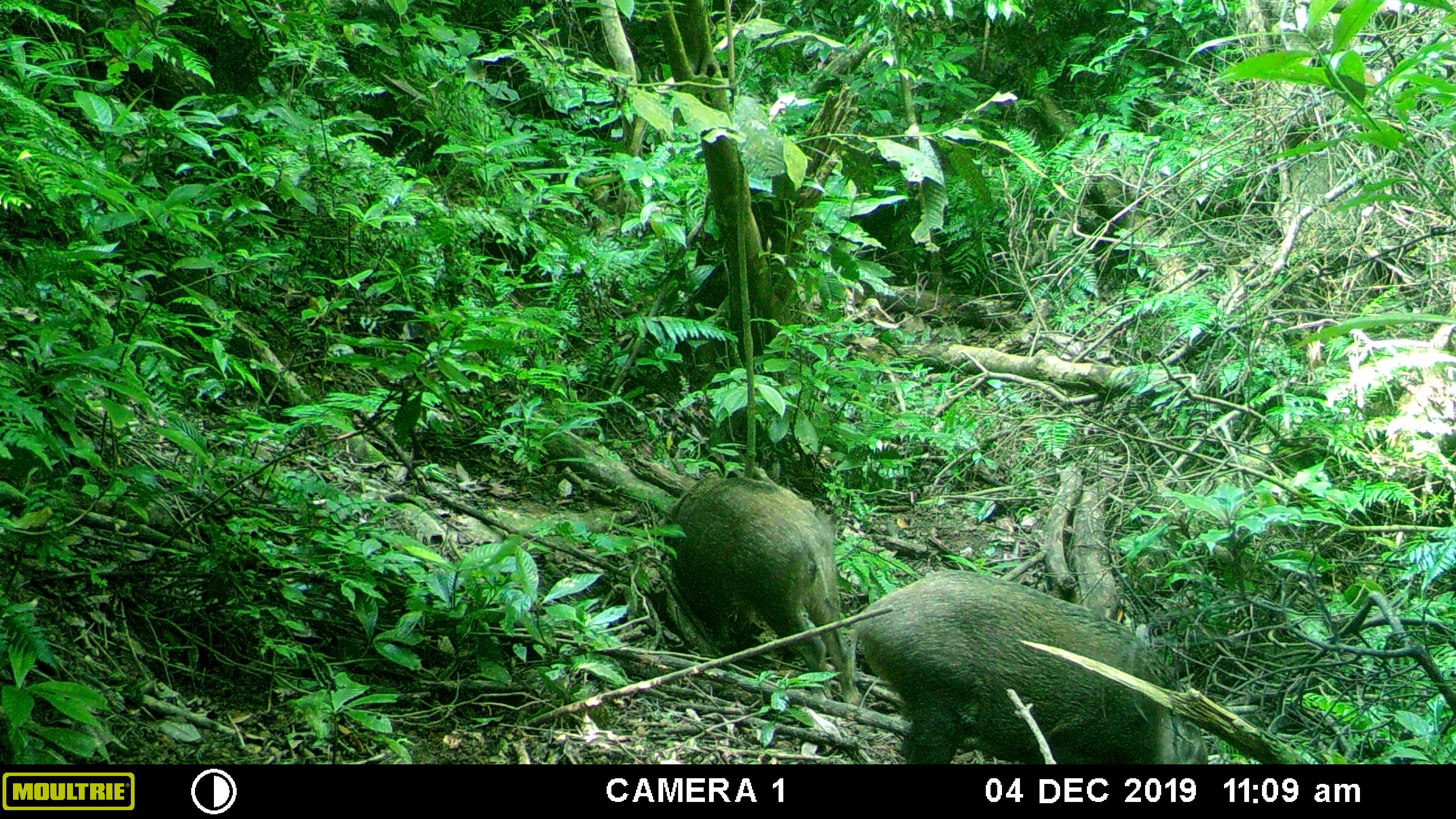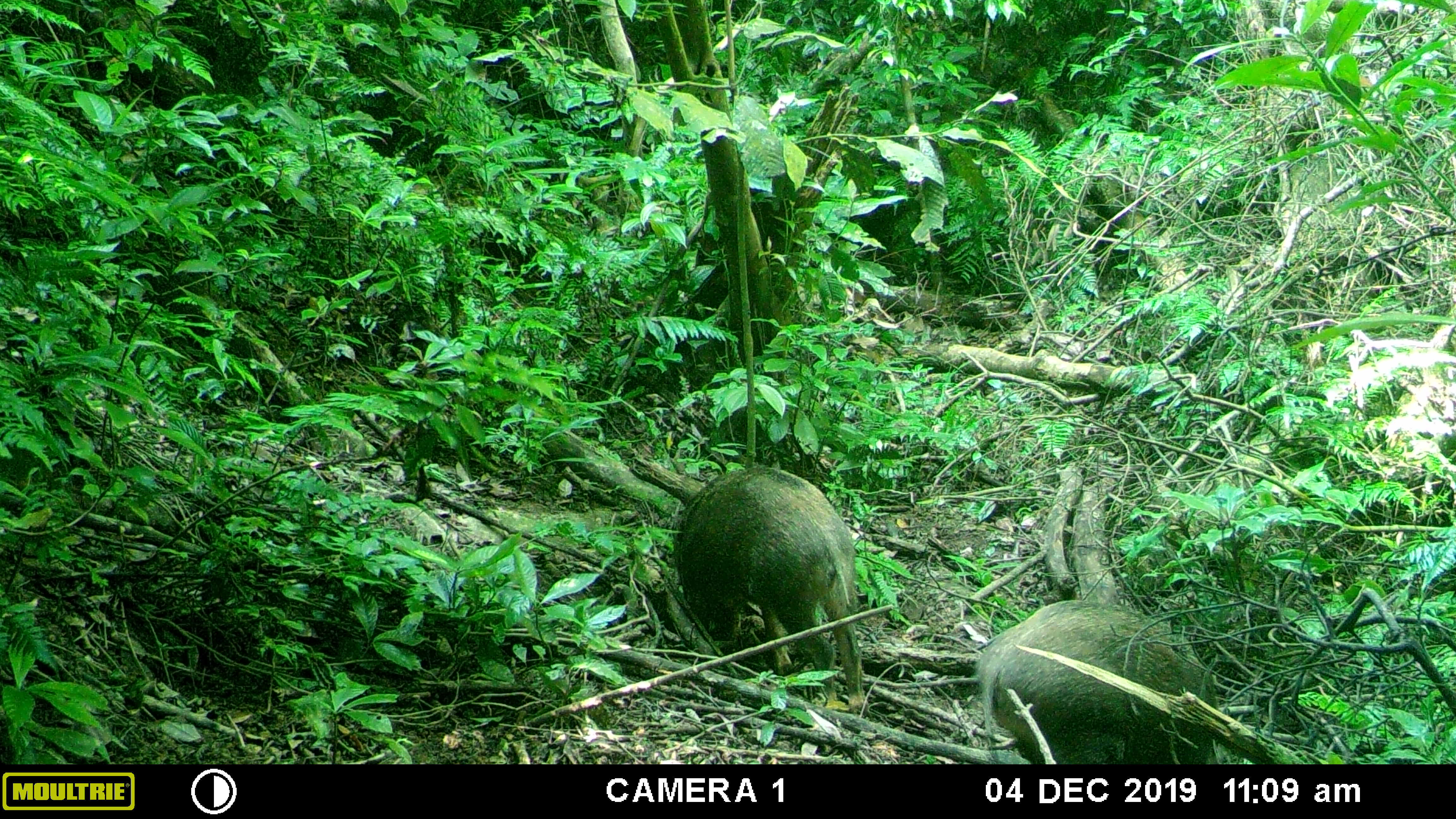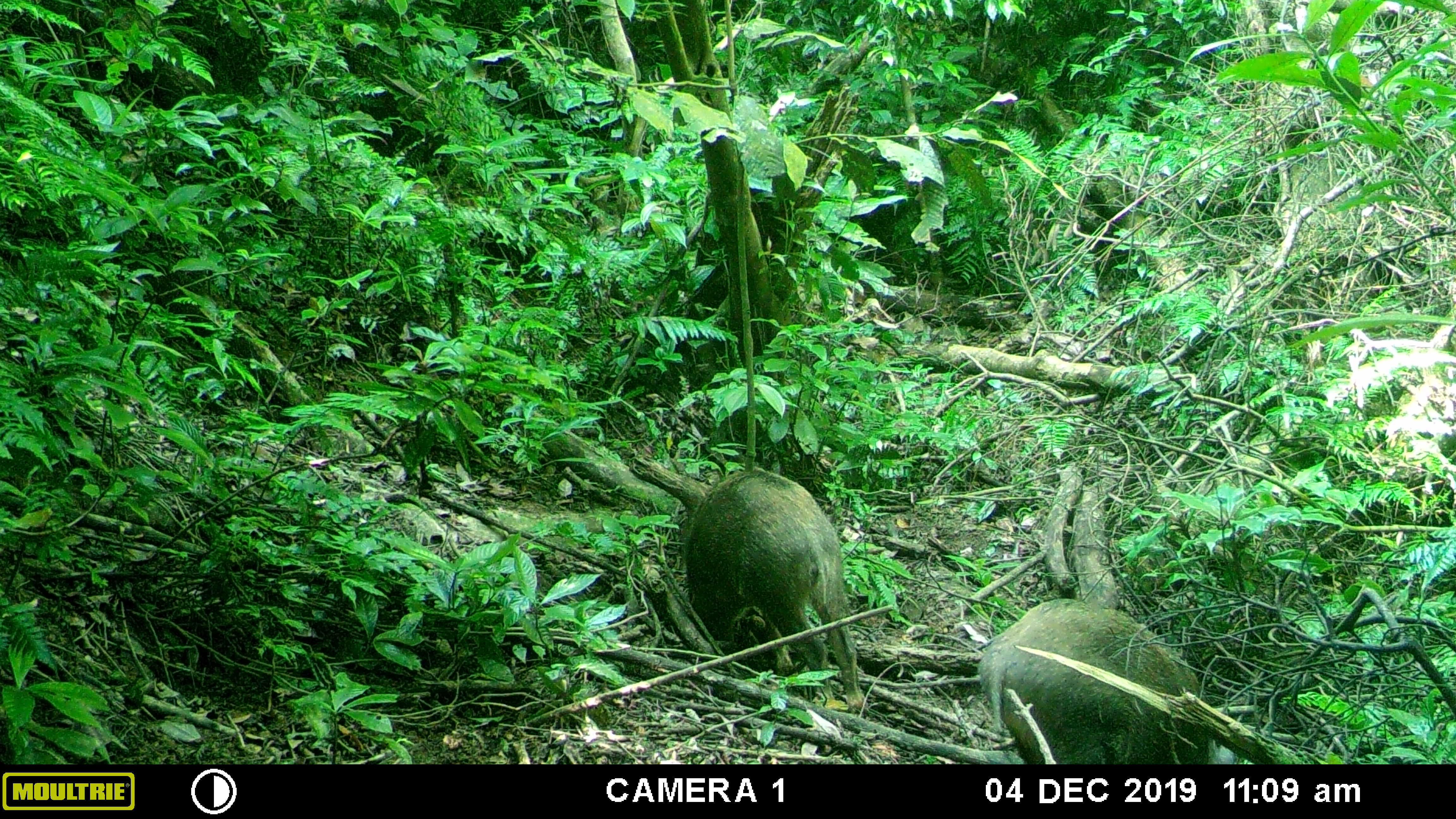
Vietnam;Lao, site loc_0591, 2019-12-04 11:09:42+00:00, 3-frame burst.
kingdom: Animalia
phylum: Chordata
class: Mammalia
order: Artiodactyla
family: Suidae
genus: Sus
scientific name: Sus scrofa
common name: eurasian wild pig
Eurasian wild pig (Sus scrofa). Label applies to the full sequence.